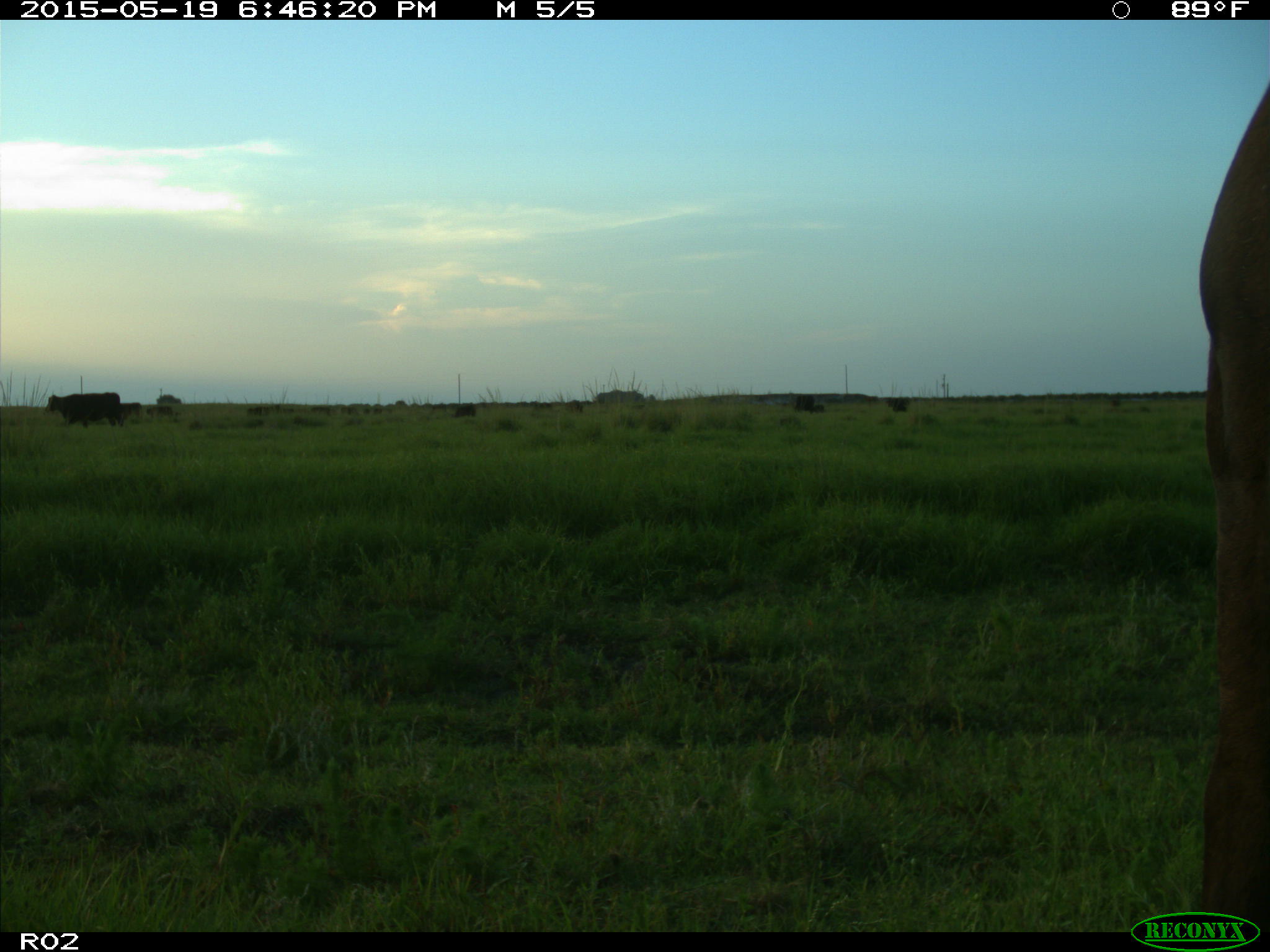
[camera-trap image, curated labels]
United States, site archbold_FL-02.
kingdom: Animalia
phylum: Chordata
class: Mammalia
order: Artiodactyla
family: Bovidae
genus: Bos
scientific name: Bos taurus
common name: domestic cow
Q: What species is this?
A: Bos taurus (domestic cow).